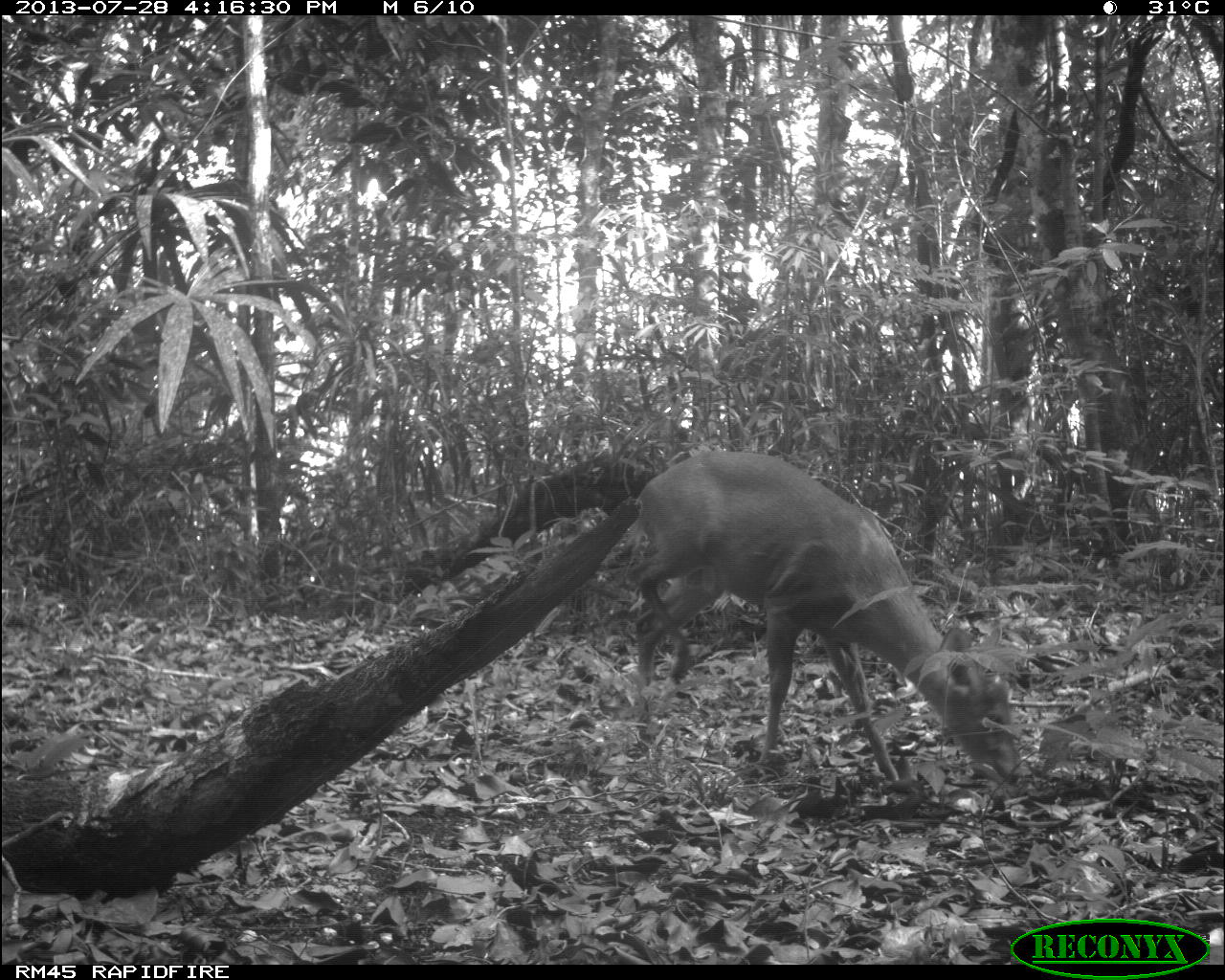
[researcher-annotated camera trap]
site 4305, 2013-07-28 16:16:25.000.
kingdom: Animalia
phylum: Chordata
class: Mammalia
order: Artiodactyla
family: Cervidae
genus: Mazama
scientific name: Mazama temama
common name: central american red brocket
Mazama temama (central american red brocket), count 1, sex male.